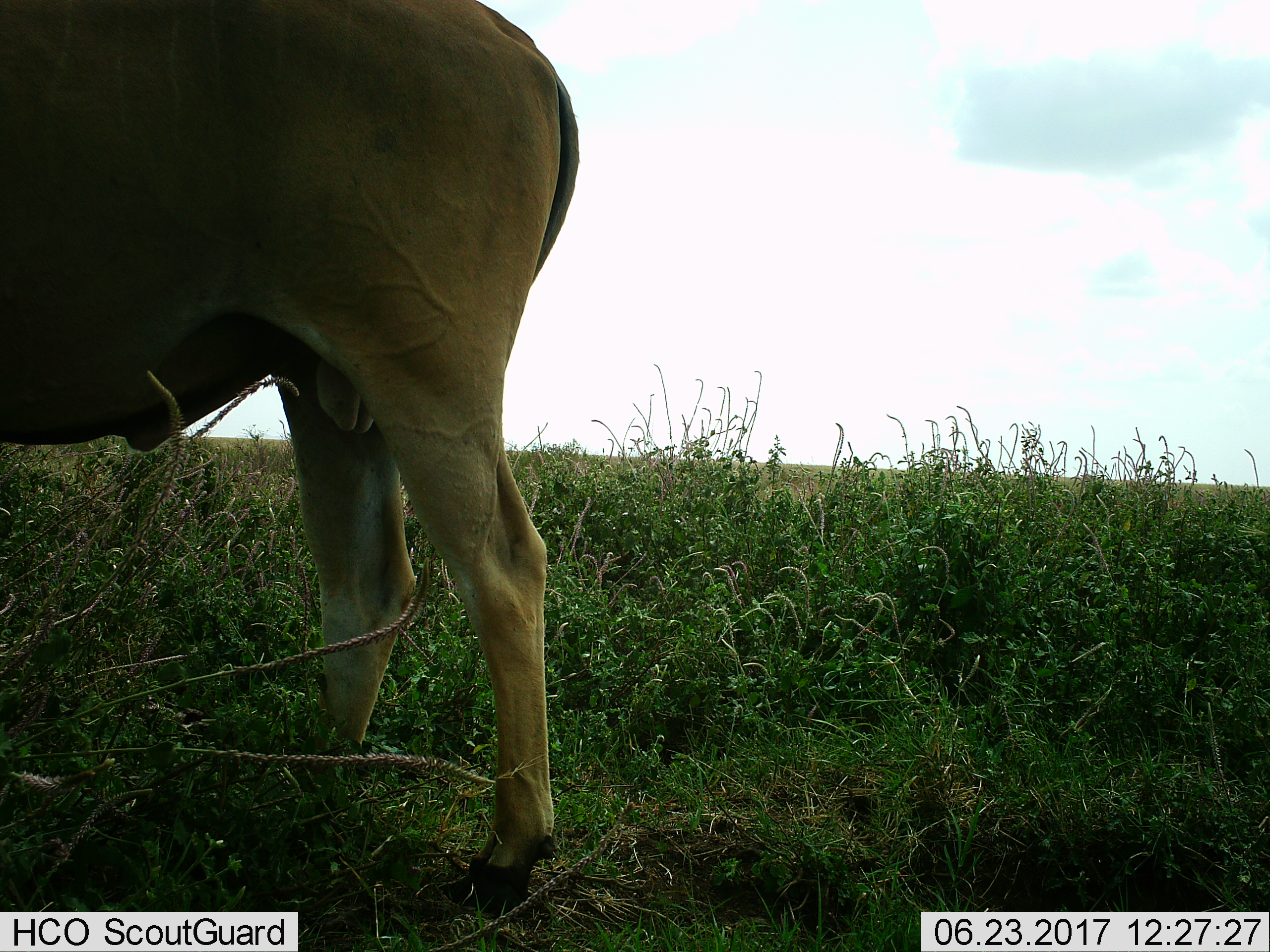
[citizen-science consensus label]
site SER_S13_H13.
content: unidentified animal